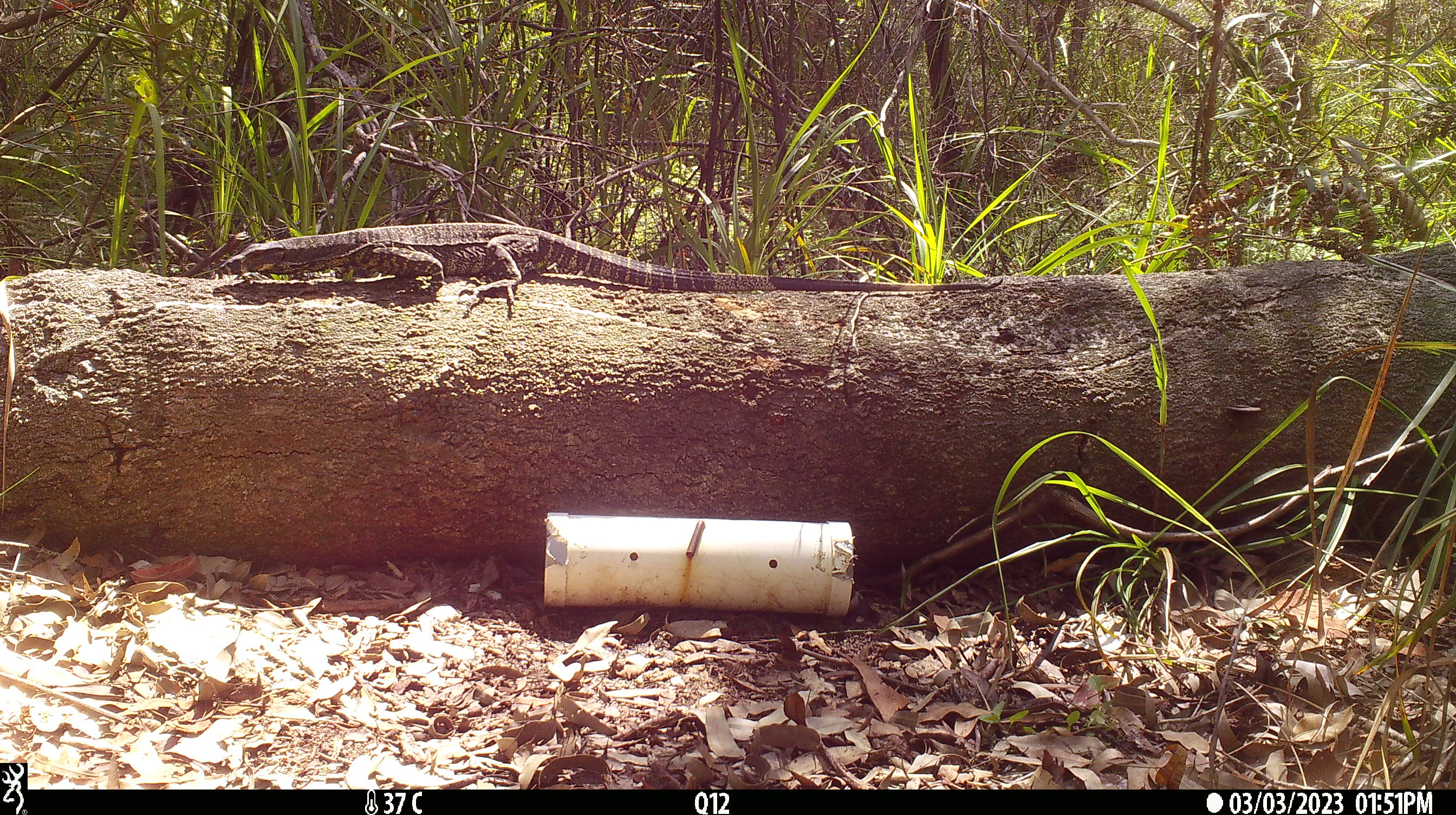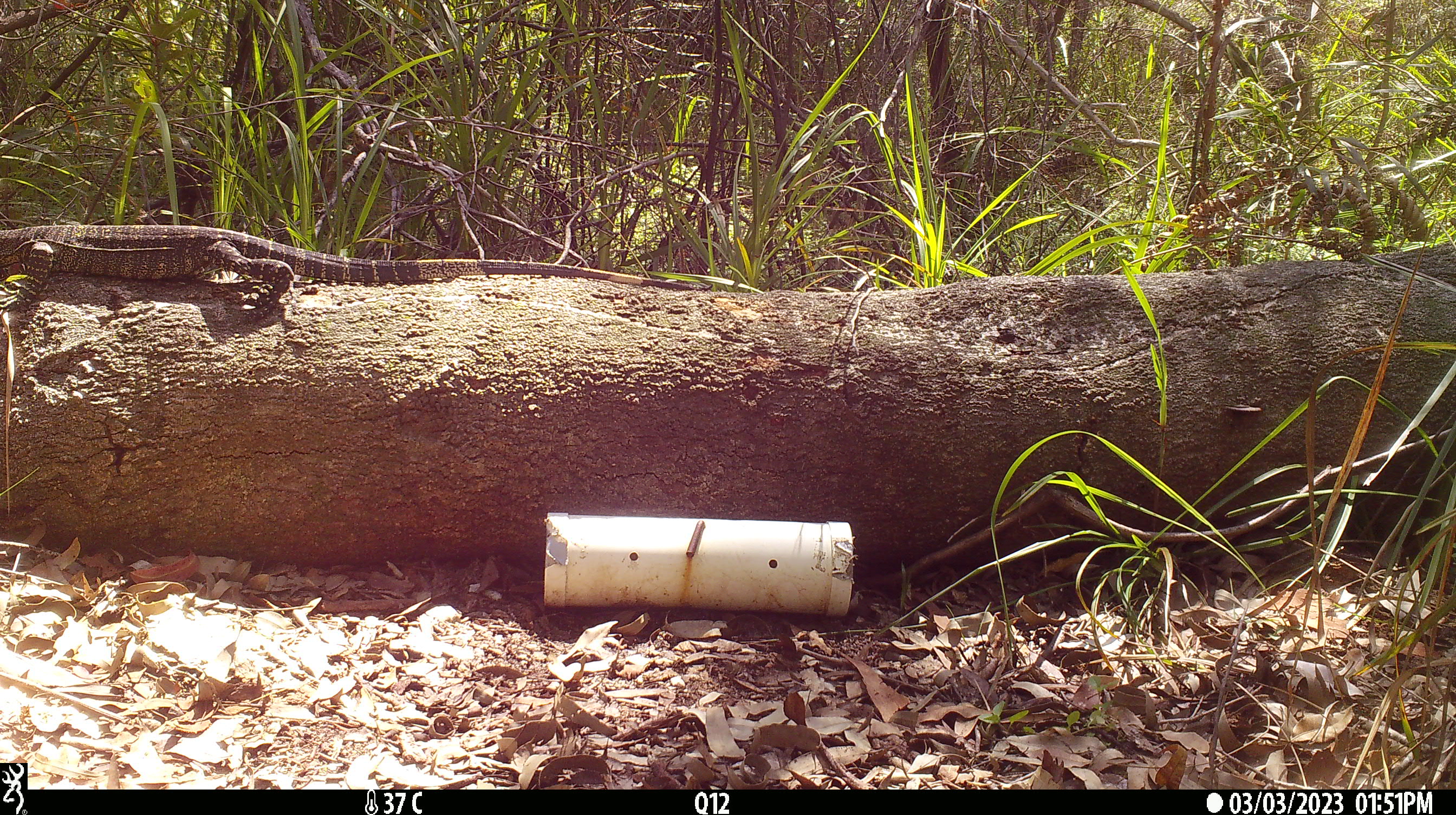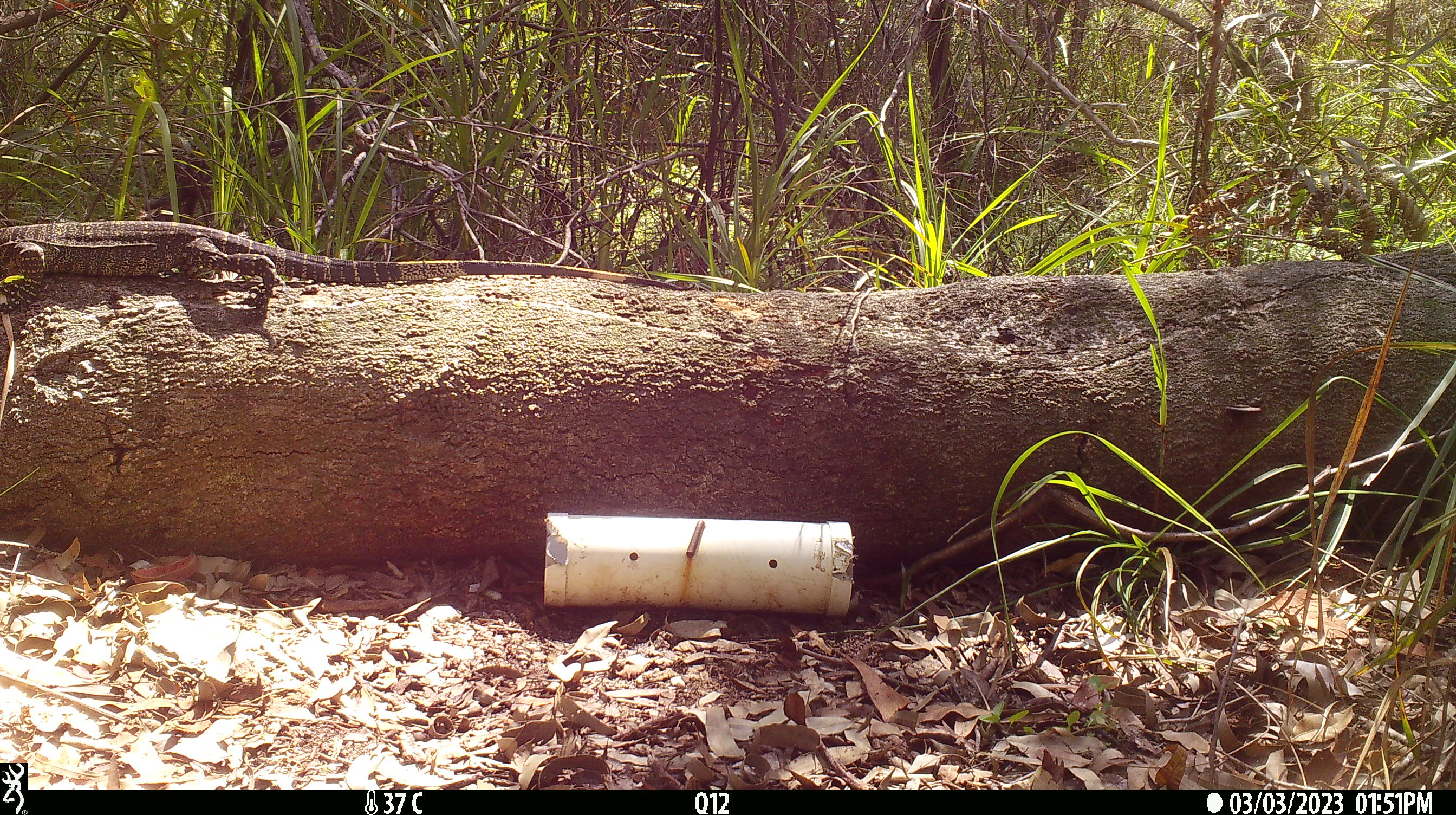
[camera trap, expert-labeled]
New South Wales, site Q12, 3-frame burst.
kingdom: Animalia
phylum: Chordata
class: Reptilia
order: Squamata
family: Varanidae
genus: Varanus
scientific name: Varanus varius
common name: lace monitor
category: goanna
Goanna (lace monitor) (Varanus varius).